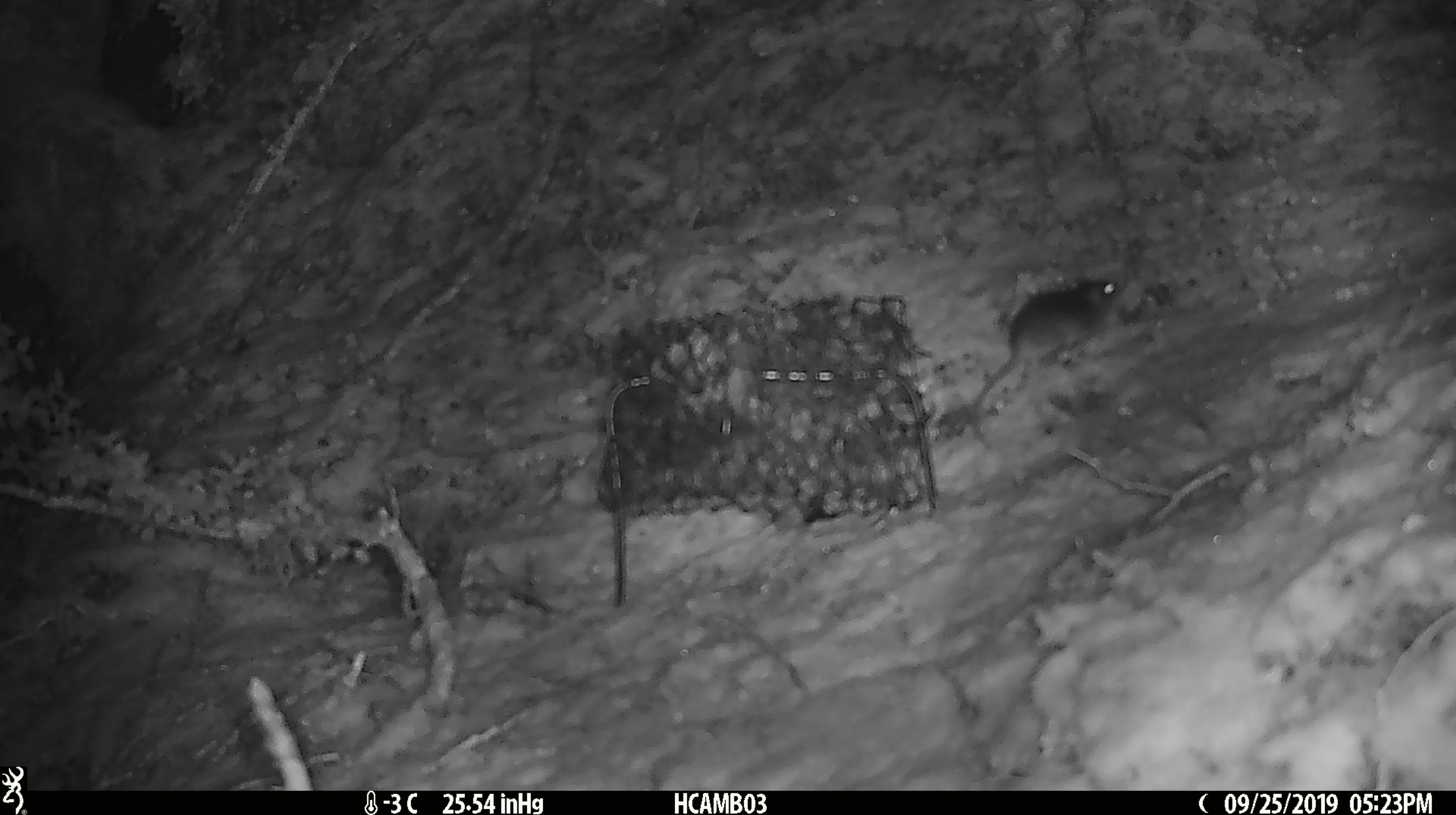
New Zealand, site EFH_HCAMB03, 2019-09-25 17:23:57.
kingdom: Animalia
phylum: Chordata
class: Mammalia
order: Rodentia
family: Muridae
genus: Mus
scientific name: Mus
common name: mouse